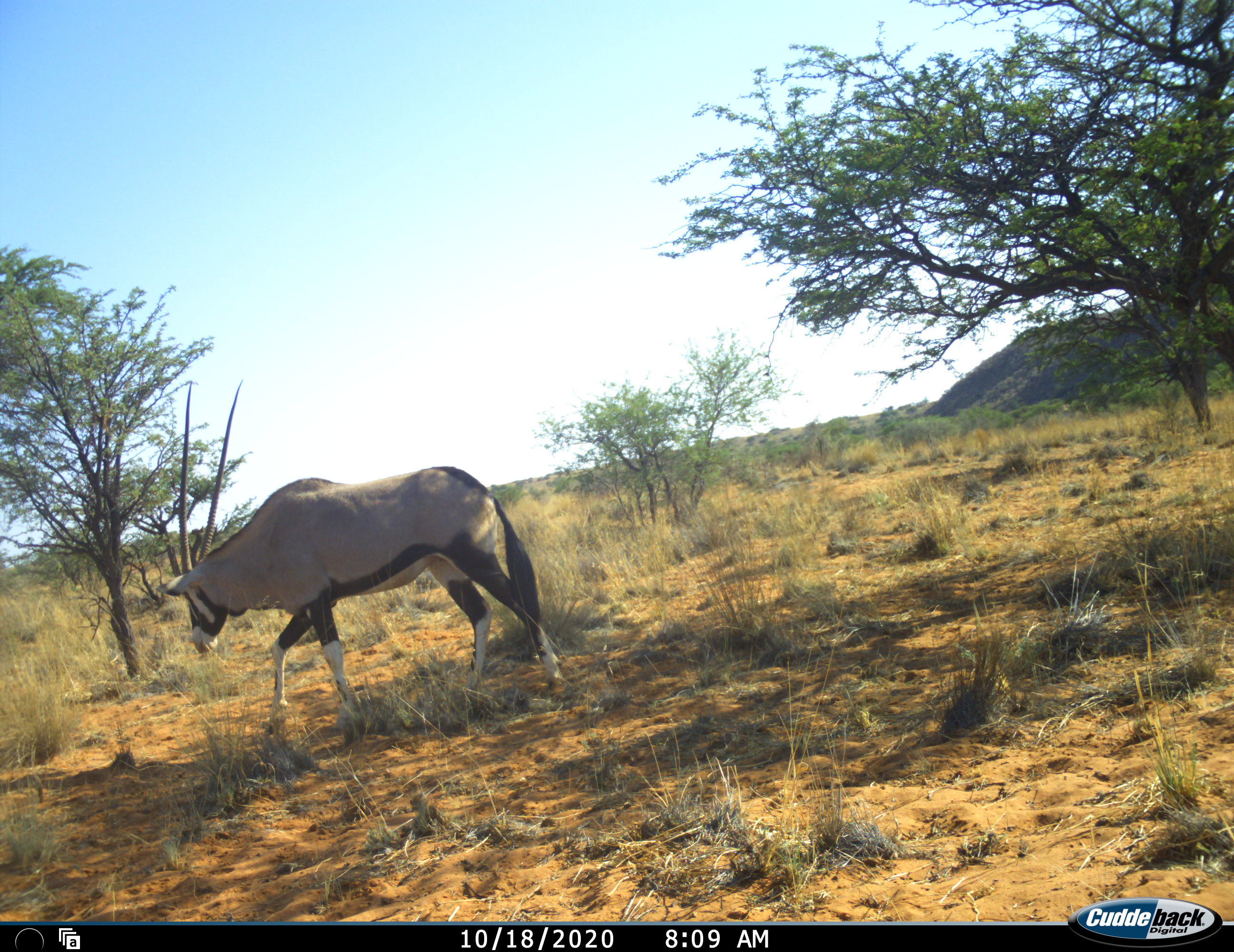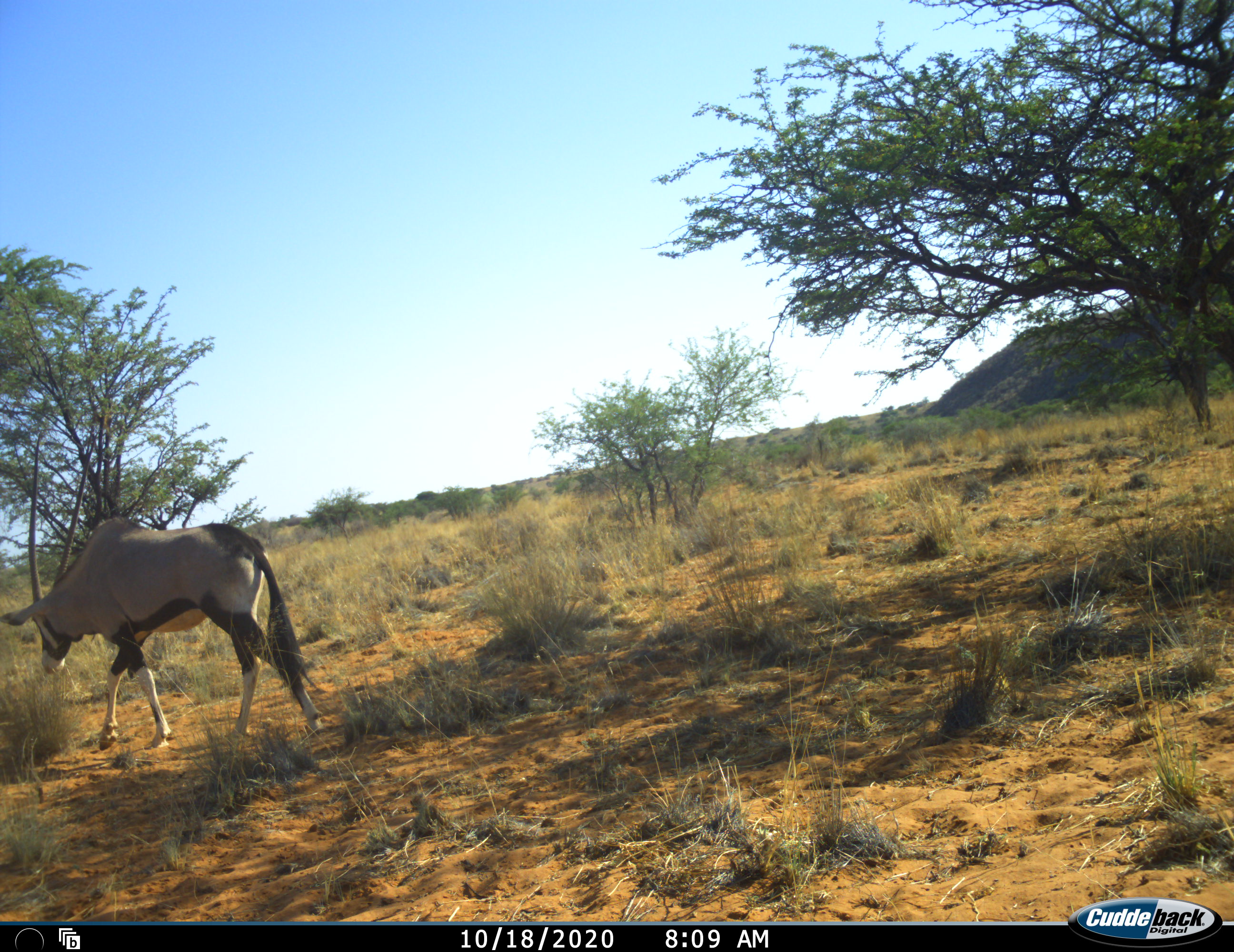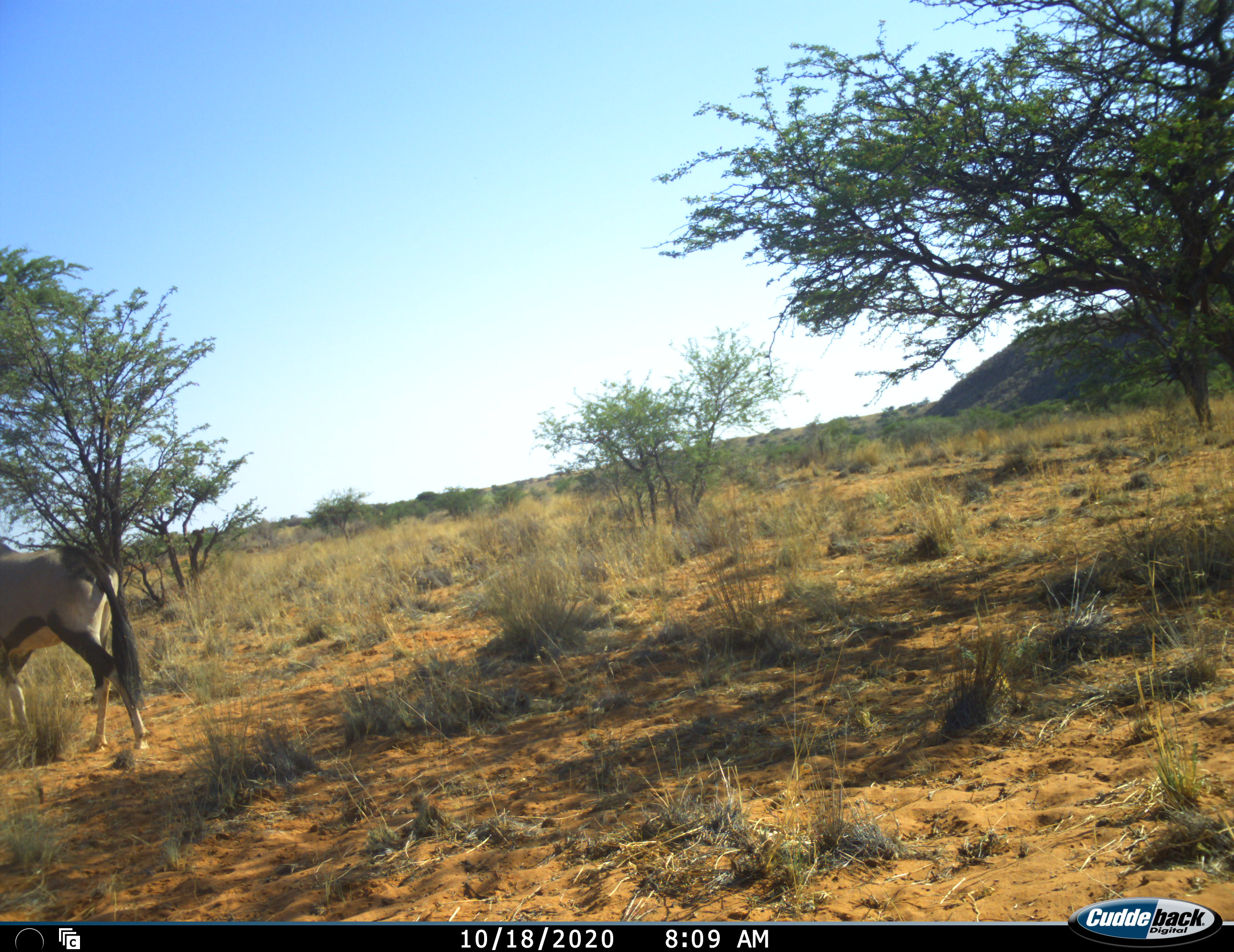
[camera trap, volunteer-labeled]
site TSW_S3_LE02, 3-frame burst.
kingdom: Animalia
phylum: Chordata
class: Mammalia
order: Artiodactyla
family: Bovidae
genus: Oryx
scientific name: Oryx gazella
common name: gemsbok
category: oryx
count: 1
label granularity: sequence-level